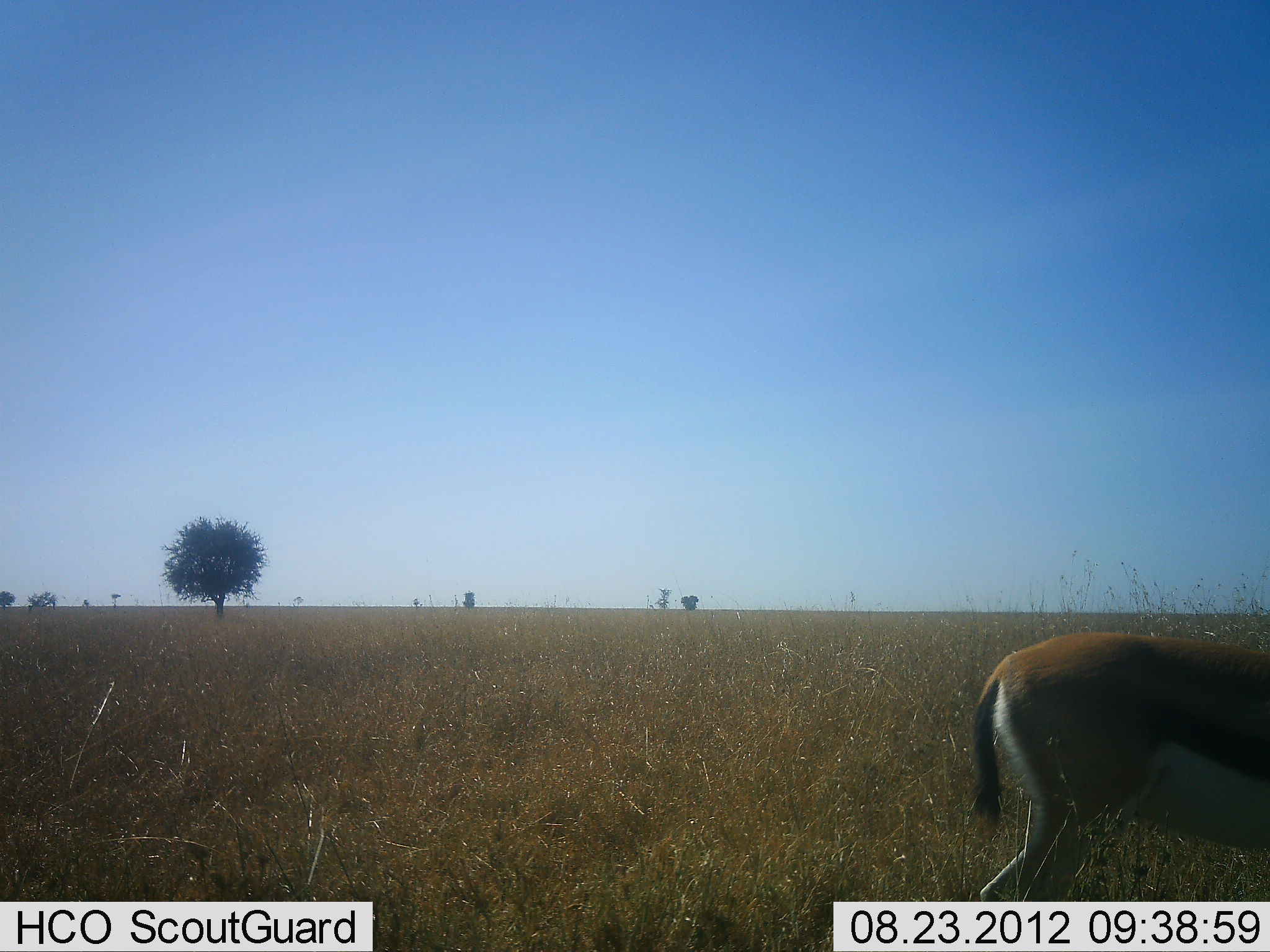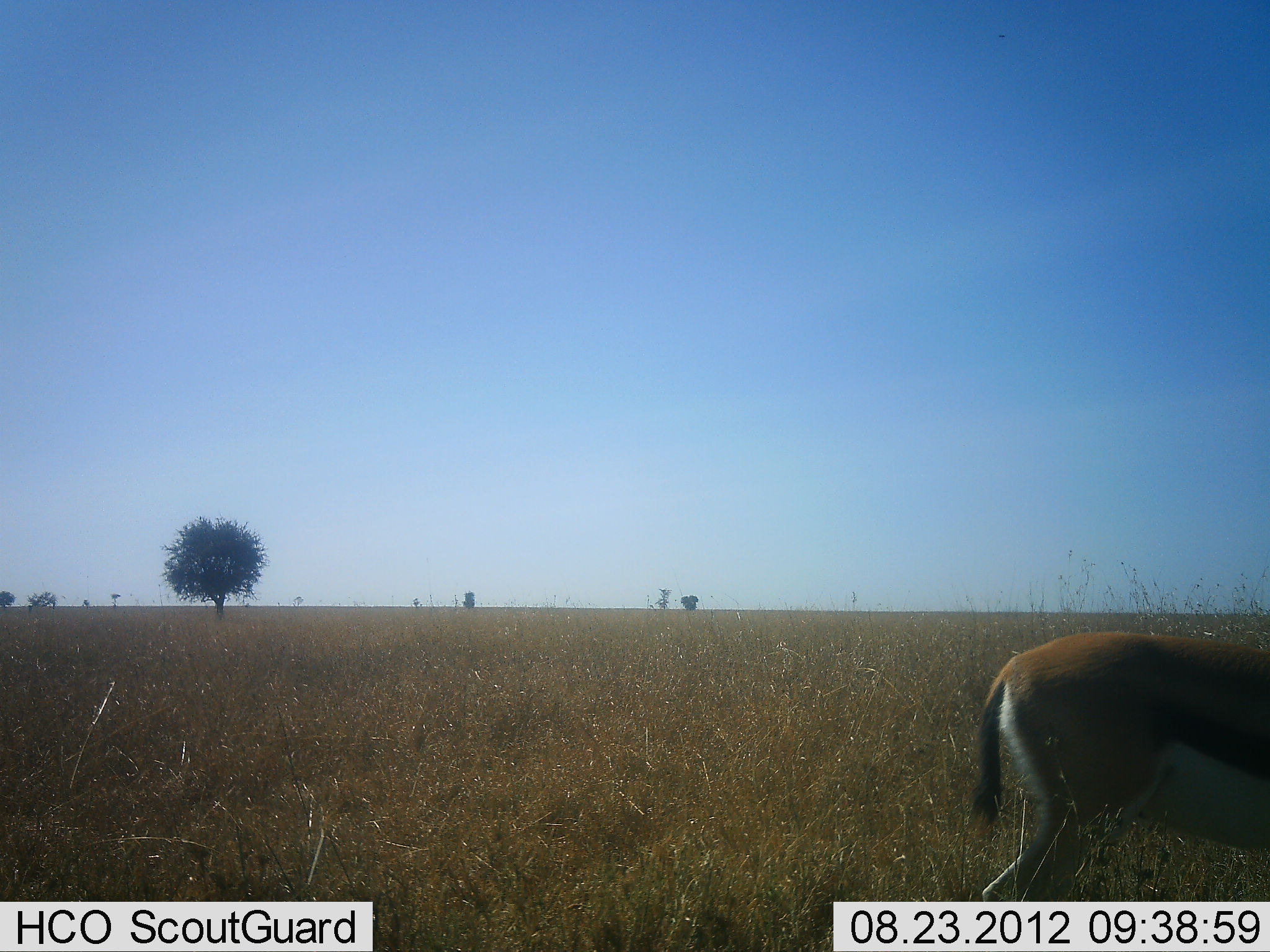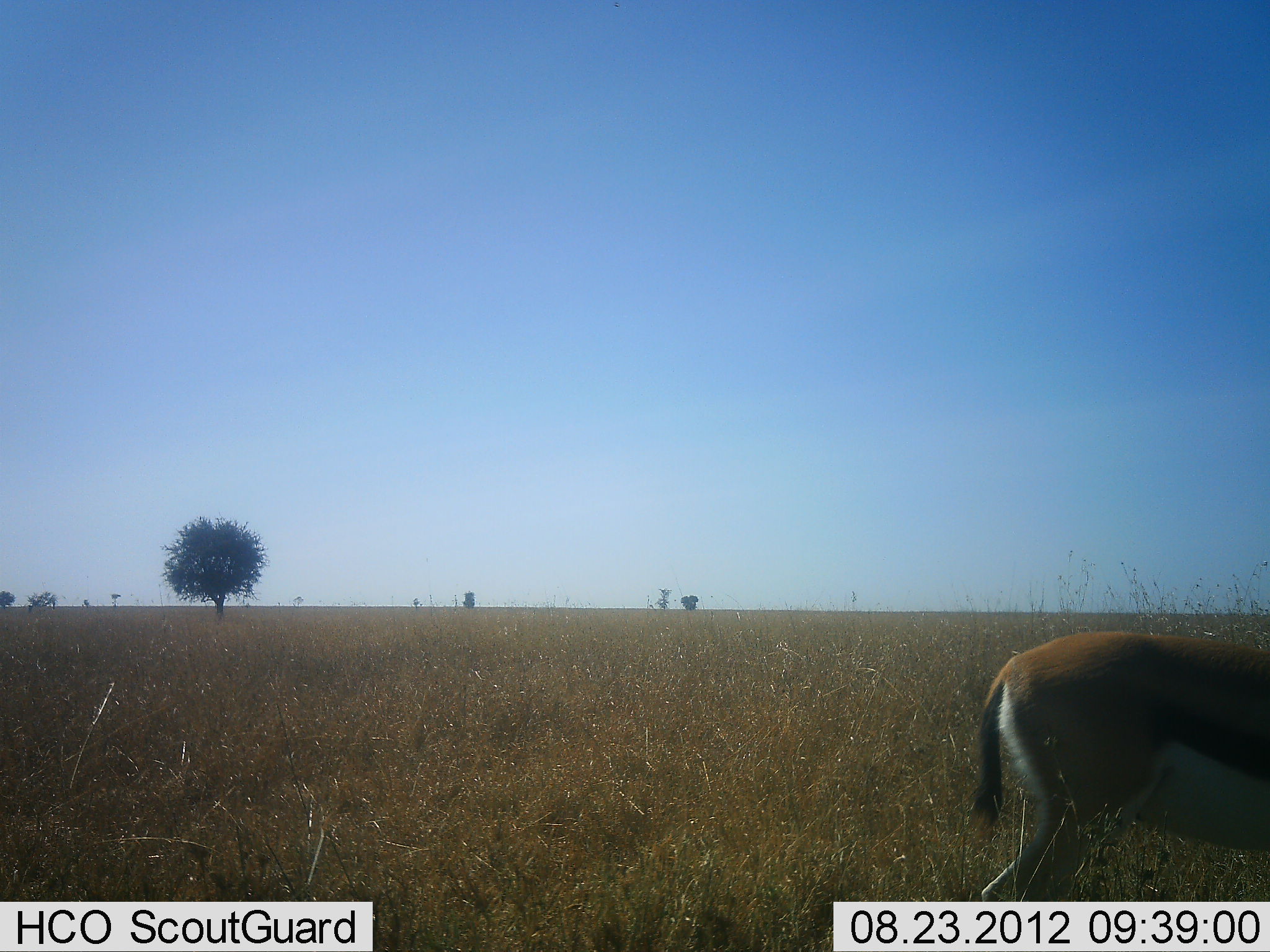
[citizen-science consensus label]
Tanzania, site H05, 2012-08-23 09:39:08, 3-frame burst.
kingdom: Animalia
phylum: Chordata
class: Mammalia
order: Artiodactyla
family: Bovidae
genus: Eudorcas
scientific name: Eudorcas thomsonii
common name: thomson's gazelle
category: gazellethomsons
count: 1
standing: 80%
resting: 0%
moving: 0%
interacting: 0%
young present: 0%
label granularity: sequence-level